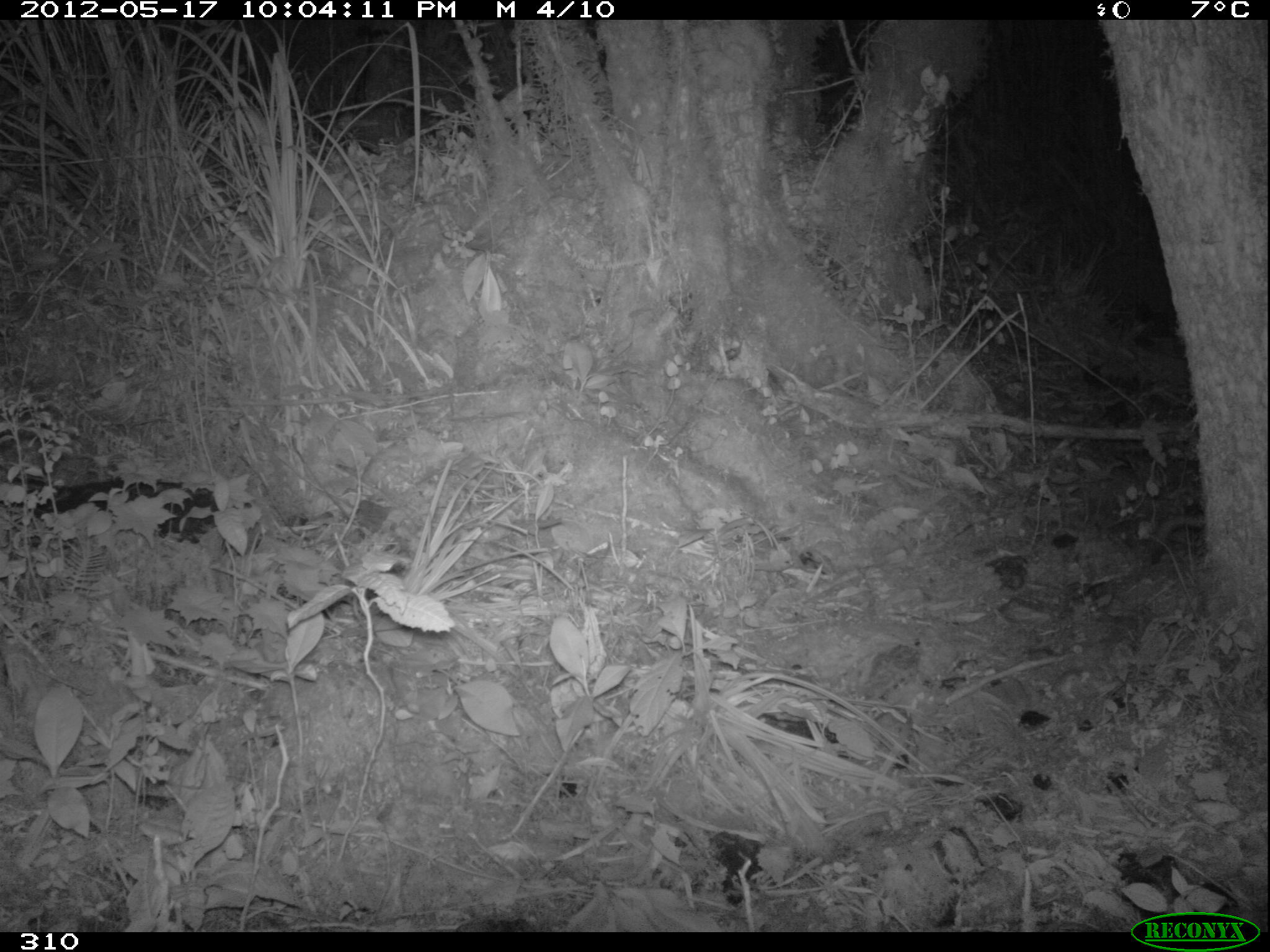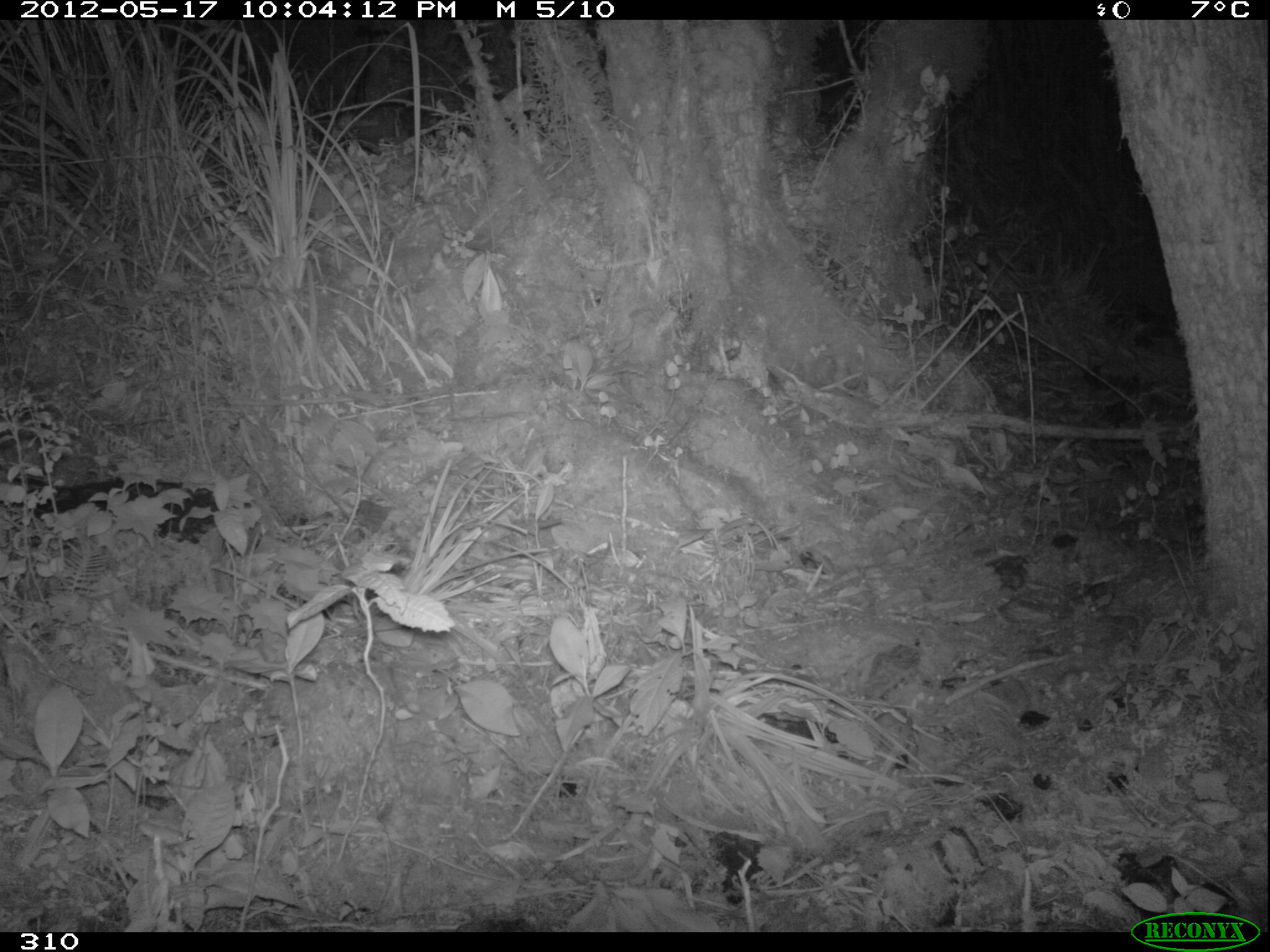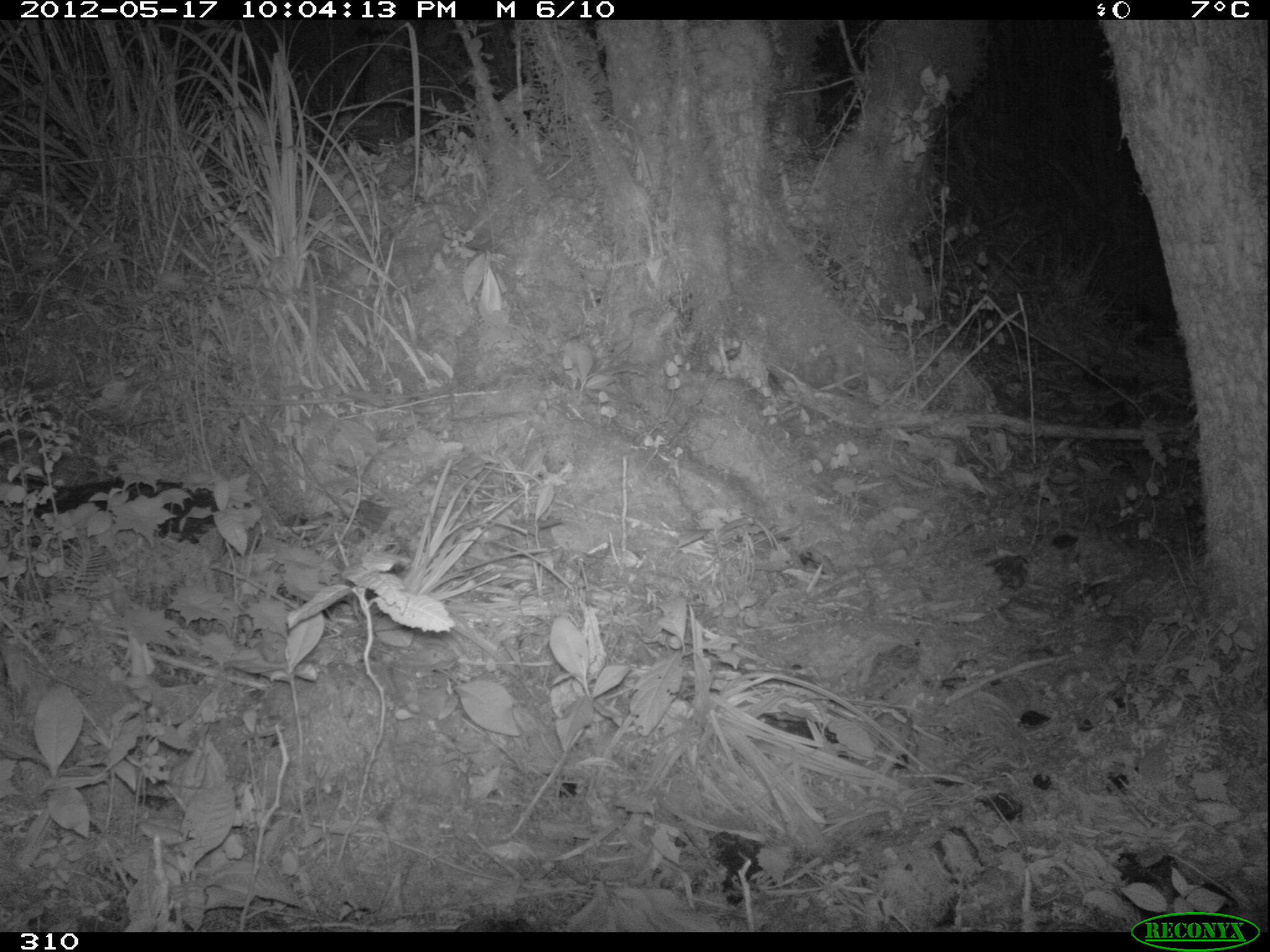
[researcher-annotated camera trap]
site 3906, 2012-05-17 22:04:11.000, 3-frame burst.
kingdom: Animalia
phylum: Chordata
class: Mammalia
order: Carnivora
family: Mustelidae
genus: Neogale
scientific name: Neogale frenata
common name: long-tailed weasel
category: mustela frenata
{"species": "mustela frenata (long-tailed weasel) (Neogale frenata)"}